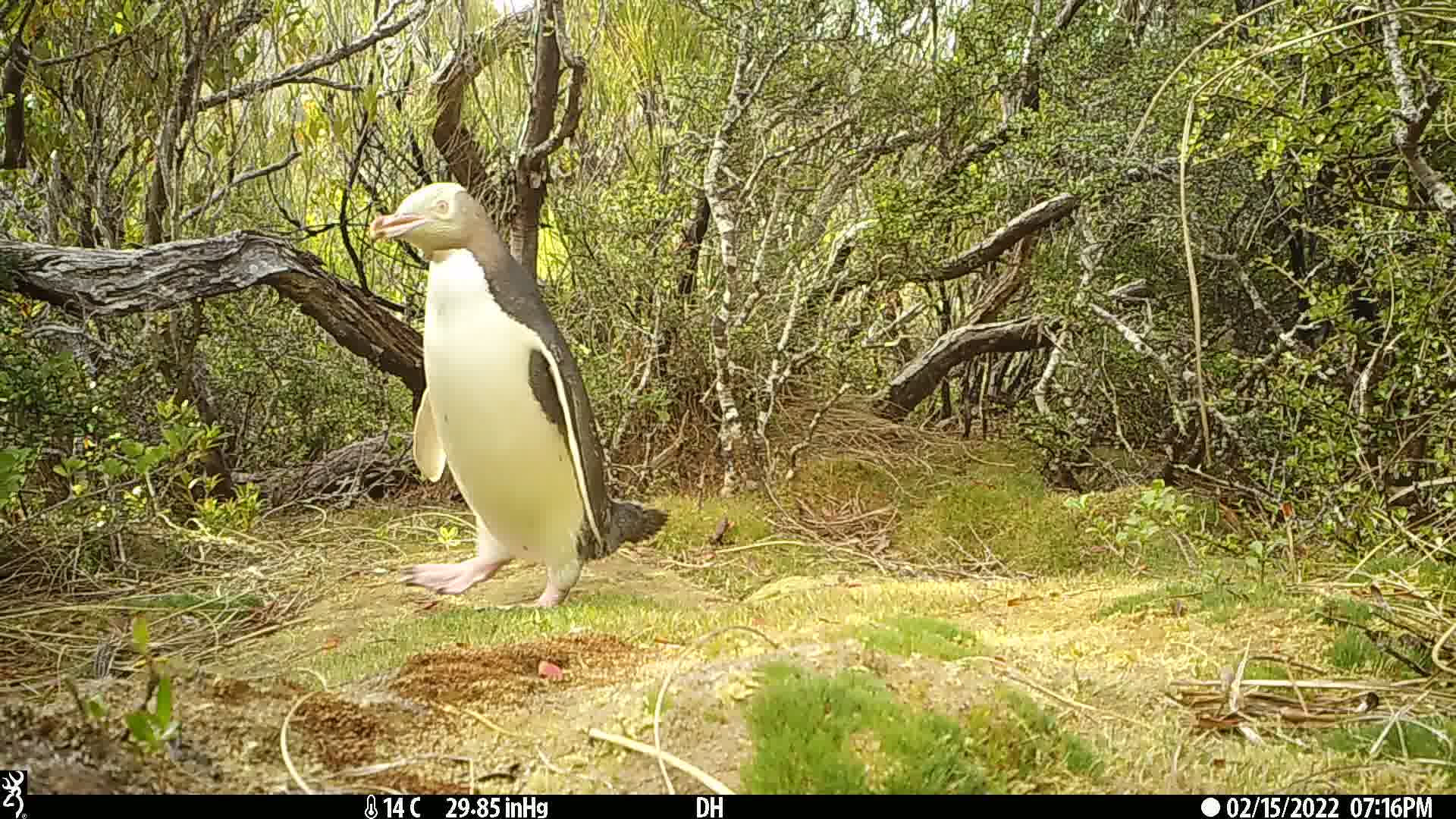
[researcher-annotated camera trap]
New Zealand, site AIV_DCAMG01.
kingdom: Animalia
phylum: Chordata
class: Aves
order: Sphenisciformes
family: Spheniscidae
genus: Megadyptes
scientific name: Megadyptes antipodes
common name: yellow-eyed penguin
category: yellow eyed penguin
Yellow eyed penguin (yellow-eyed penguin) (Megadyptes antipodes).